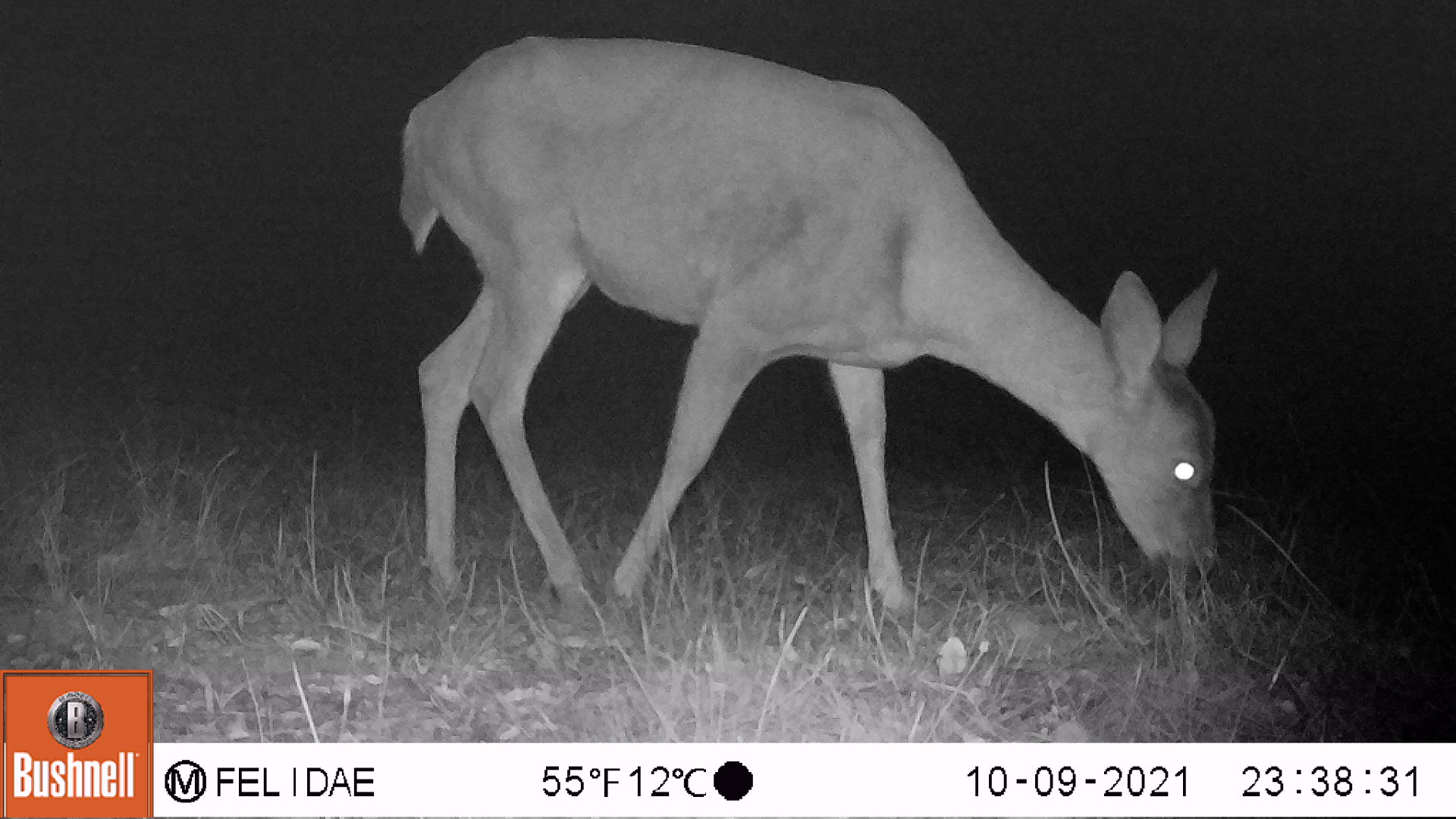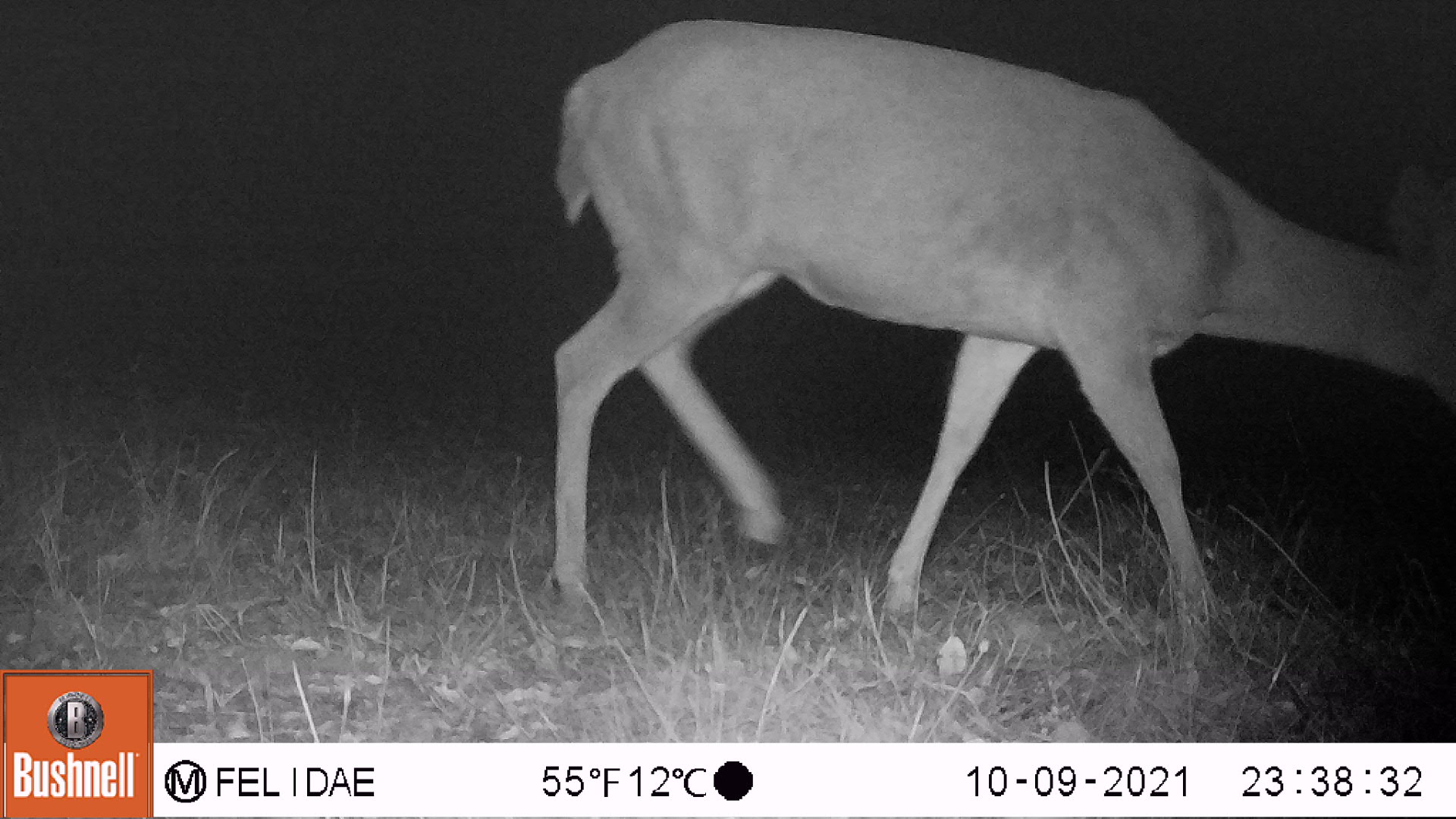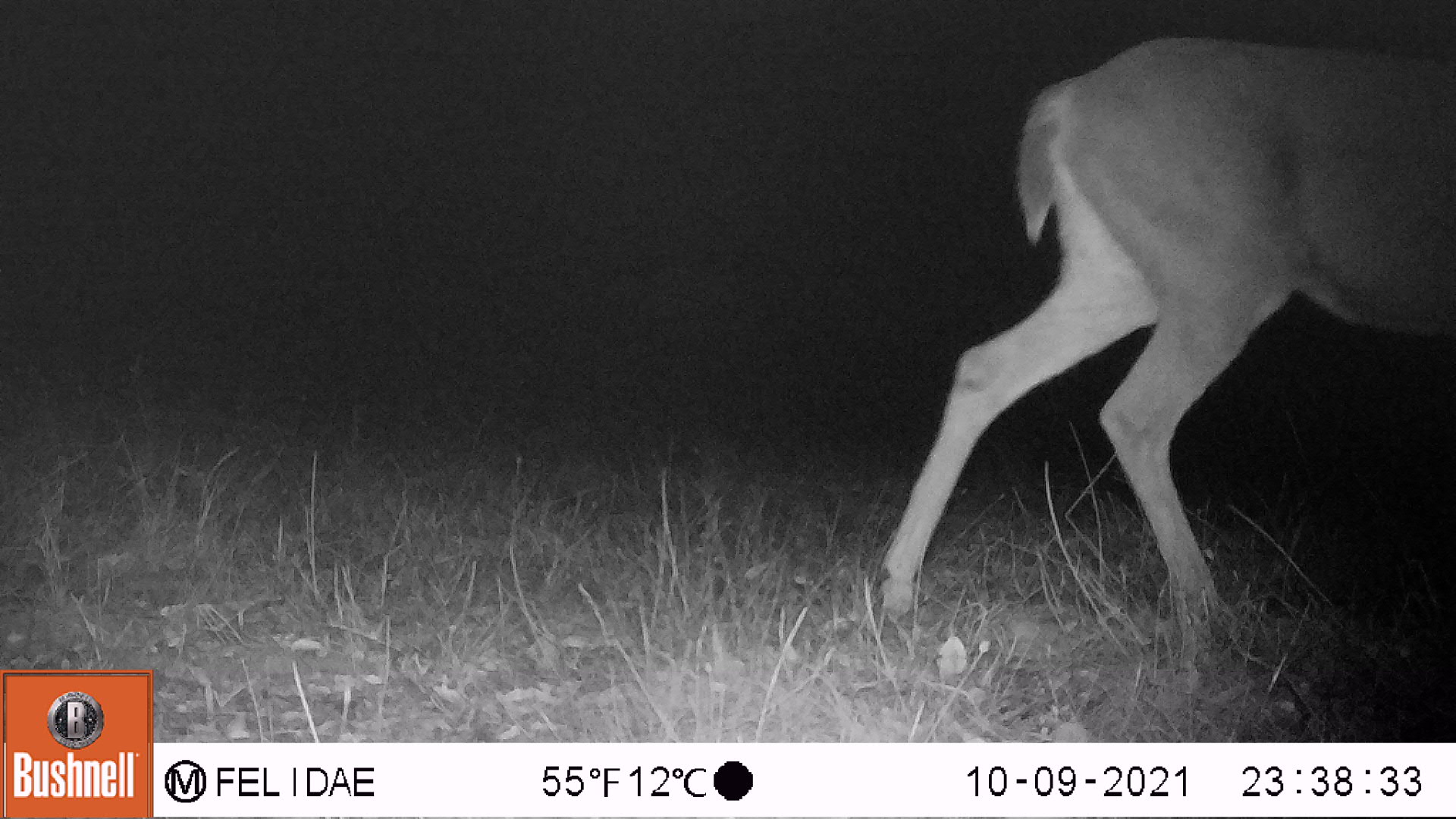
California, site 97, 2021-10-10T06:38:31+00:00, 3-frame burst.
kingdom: Animalia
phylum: Chordata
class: Mammalia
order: Artiodactyla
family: Cervidae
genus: Odocoileus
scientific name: Odocoileus hemionus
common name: mule deer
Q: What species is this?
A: Mule deer (Odocoileus hemionus).